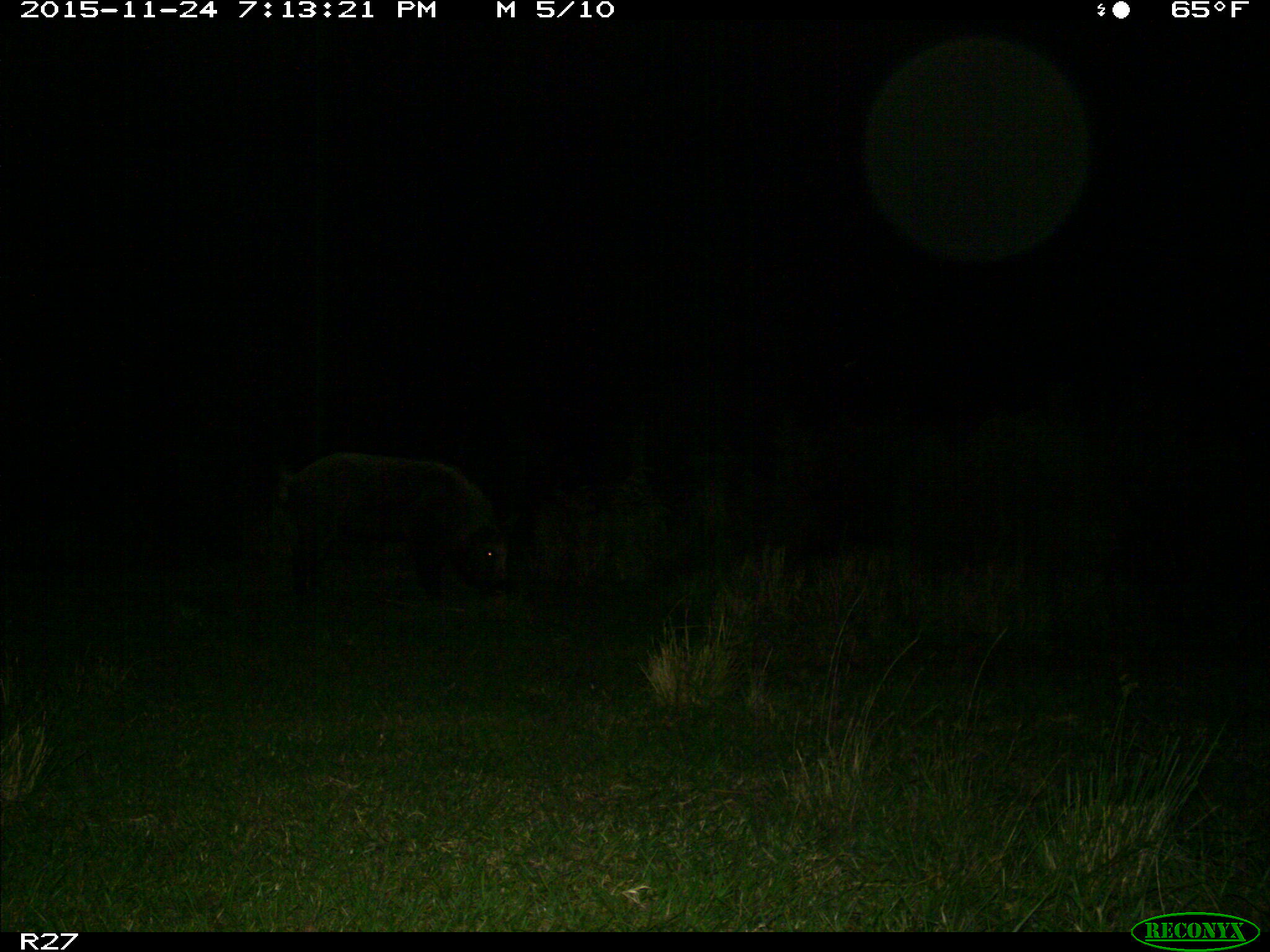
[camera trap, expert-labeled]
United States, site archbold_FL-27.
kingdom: Animalia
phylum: Chordata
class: Mammalia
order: Artiodactyla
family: Suidae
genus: Sus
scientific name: Sus scrofa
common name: wild boar